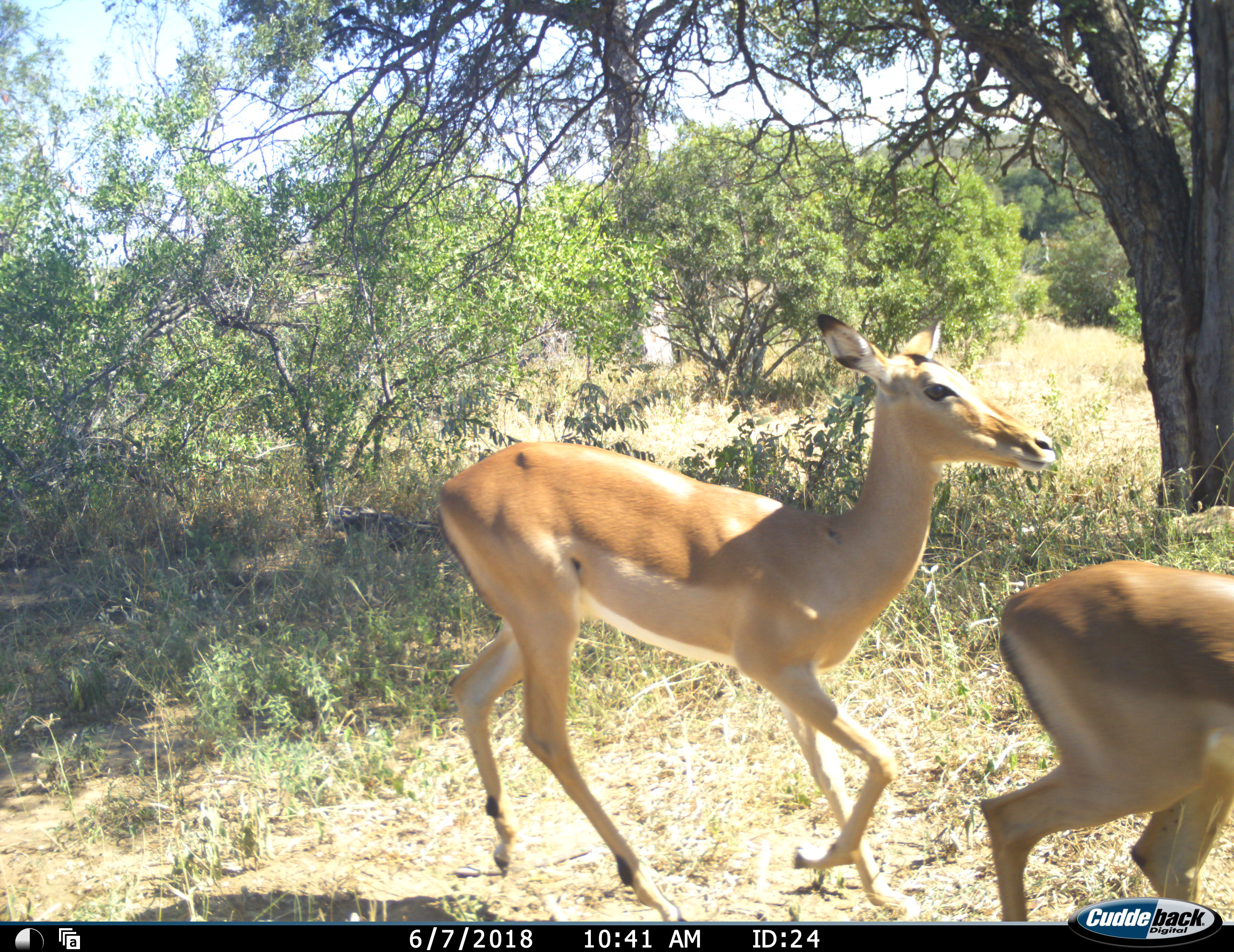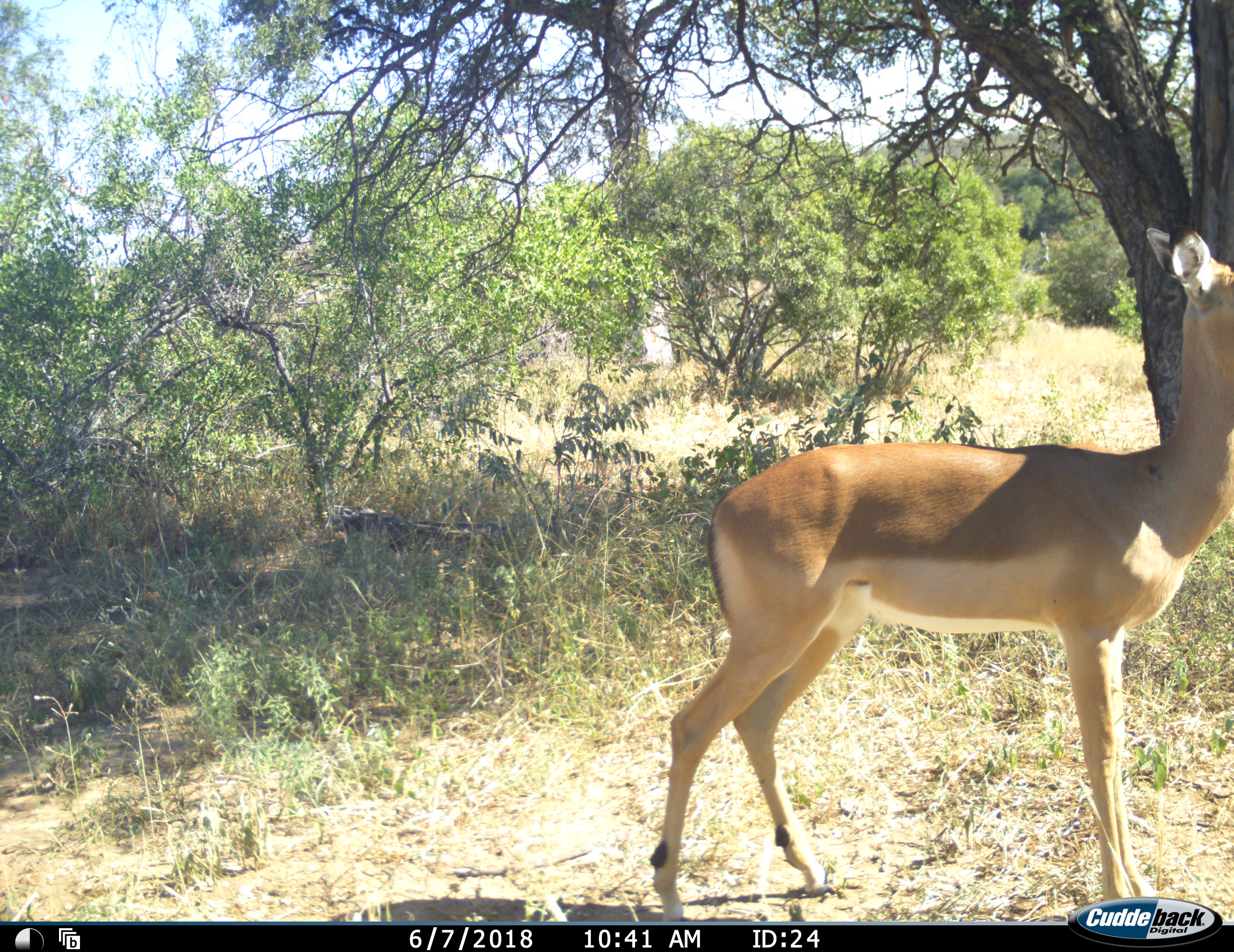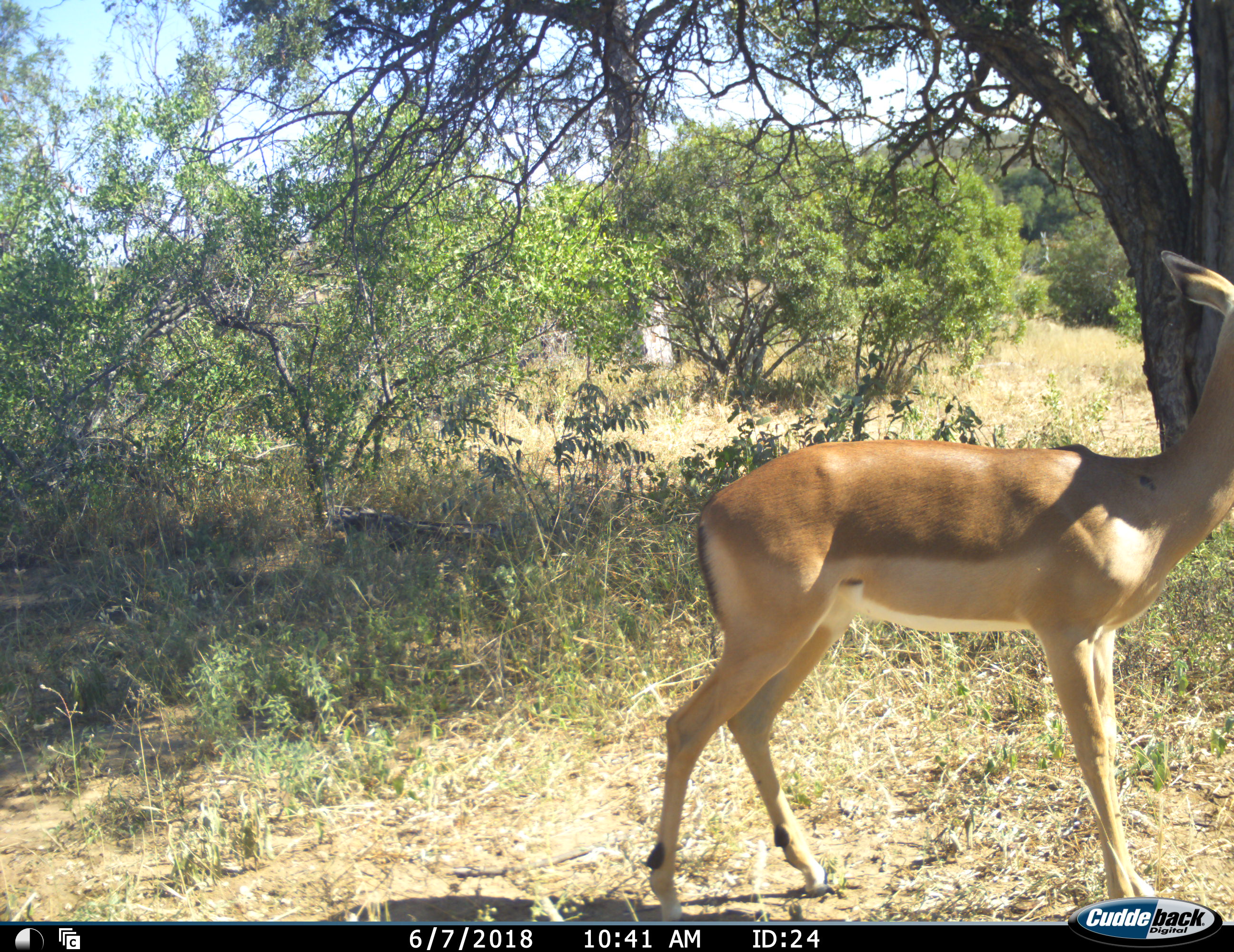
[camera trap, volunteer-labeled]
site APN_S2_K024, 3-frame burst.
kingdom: Animalia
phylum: Chordata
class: Mammalia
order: Artiodactyla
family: Bovidae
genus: Aepyceros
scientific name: Aepyceros melampus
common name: impala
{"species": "impala (Aepyceros melampus)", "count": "2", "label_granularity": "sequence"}